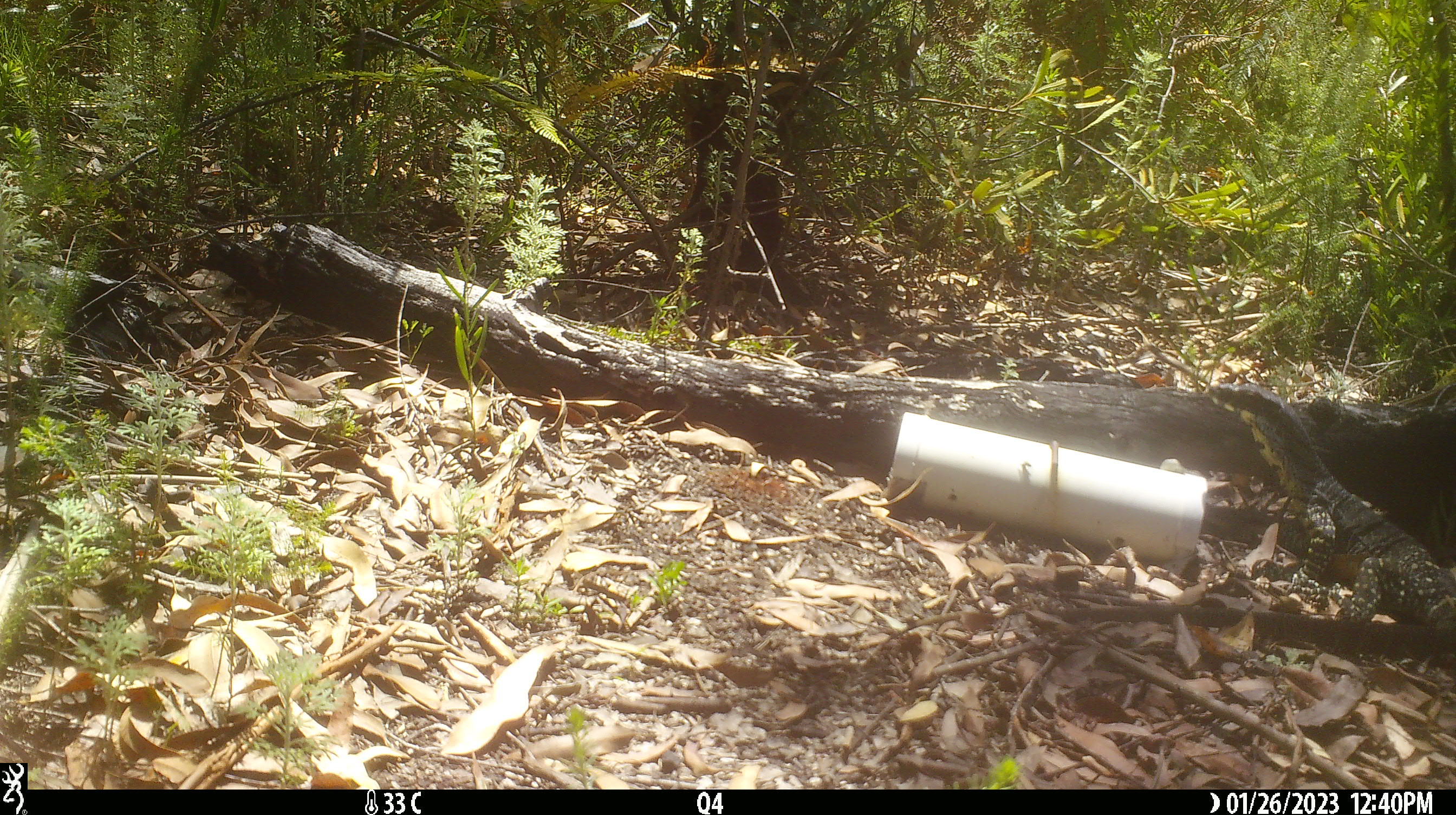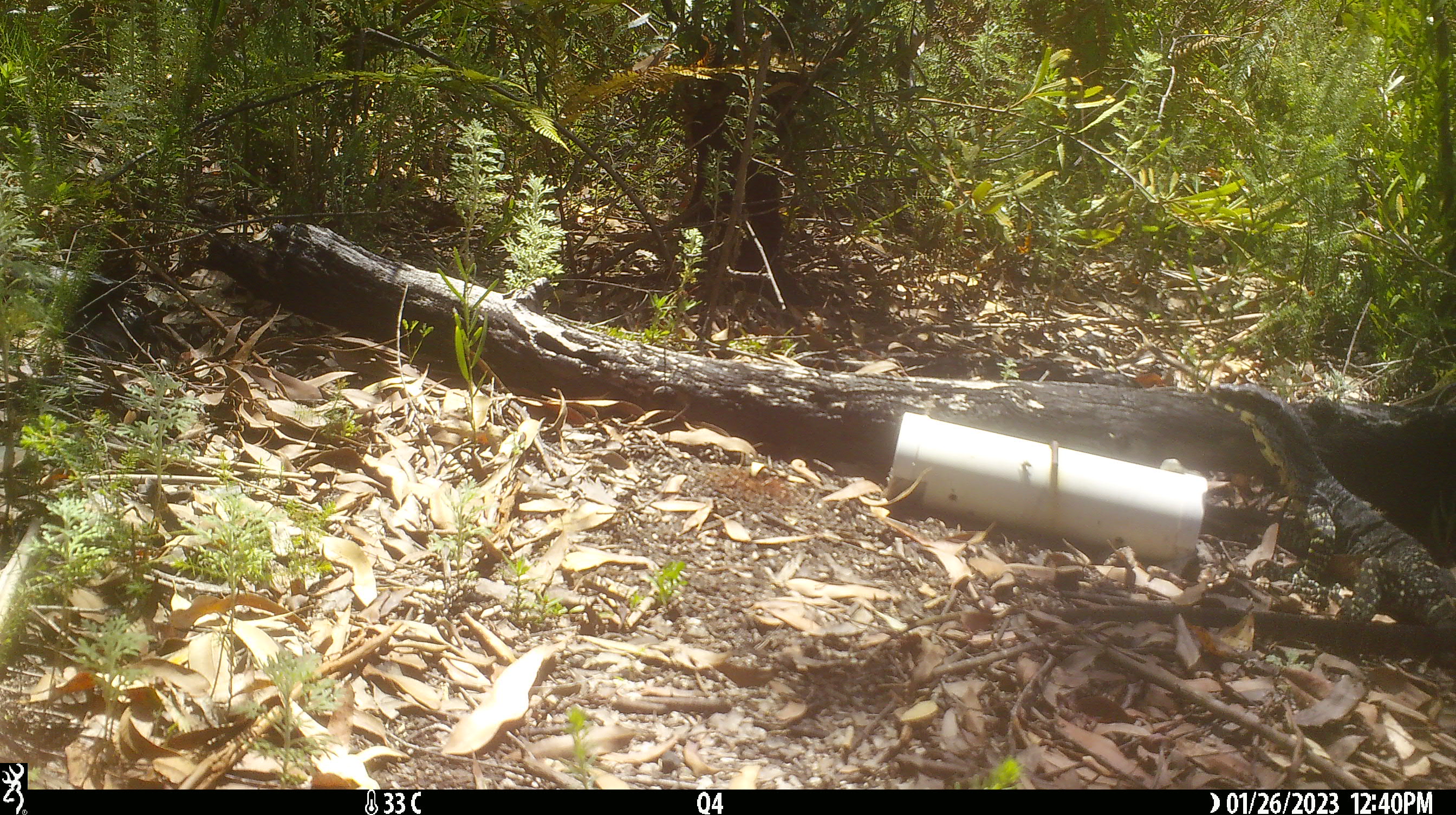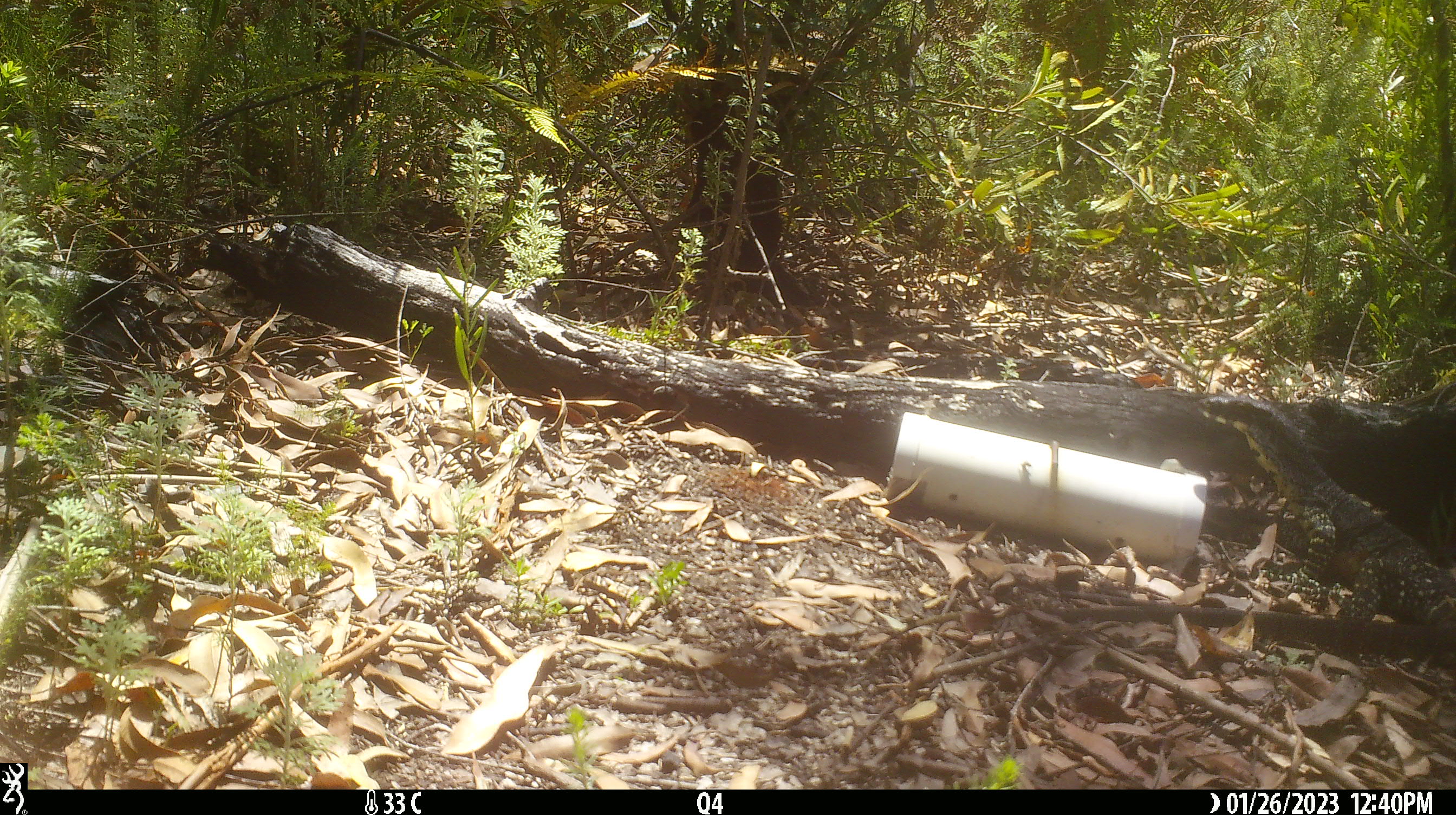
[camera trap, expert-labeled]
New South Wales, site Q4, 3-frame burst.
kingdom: Animalia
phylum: Chordata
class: Reptilia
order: Squamata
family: Varanidae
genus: Varanus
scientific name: Varanus varius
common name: lace monitor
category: goanna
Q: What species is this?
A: Goanna (lace monitor) (Varanus varius).